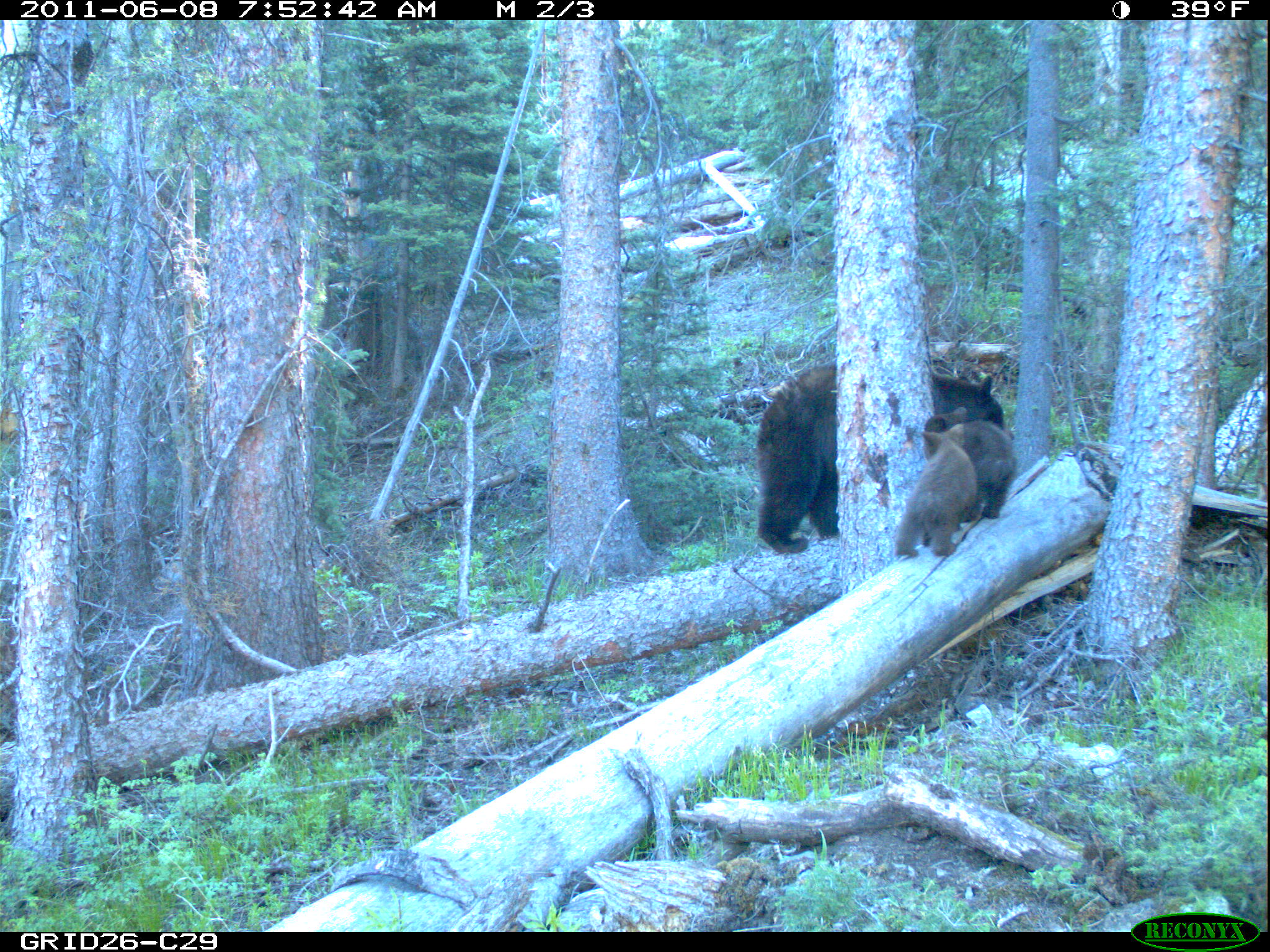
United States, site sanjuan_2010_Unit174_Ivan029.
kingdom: Animalia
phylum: Chordata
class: Mammalia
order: Carnivora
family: Ursidae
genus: Ursus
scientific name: Ursus americanus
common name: american black bear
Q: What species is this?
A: Ursus americanus (american black bear).